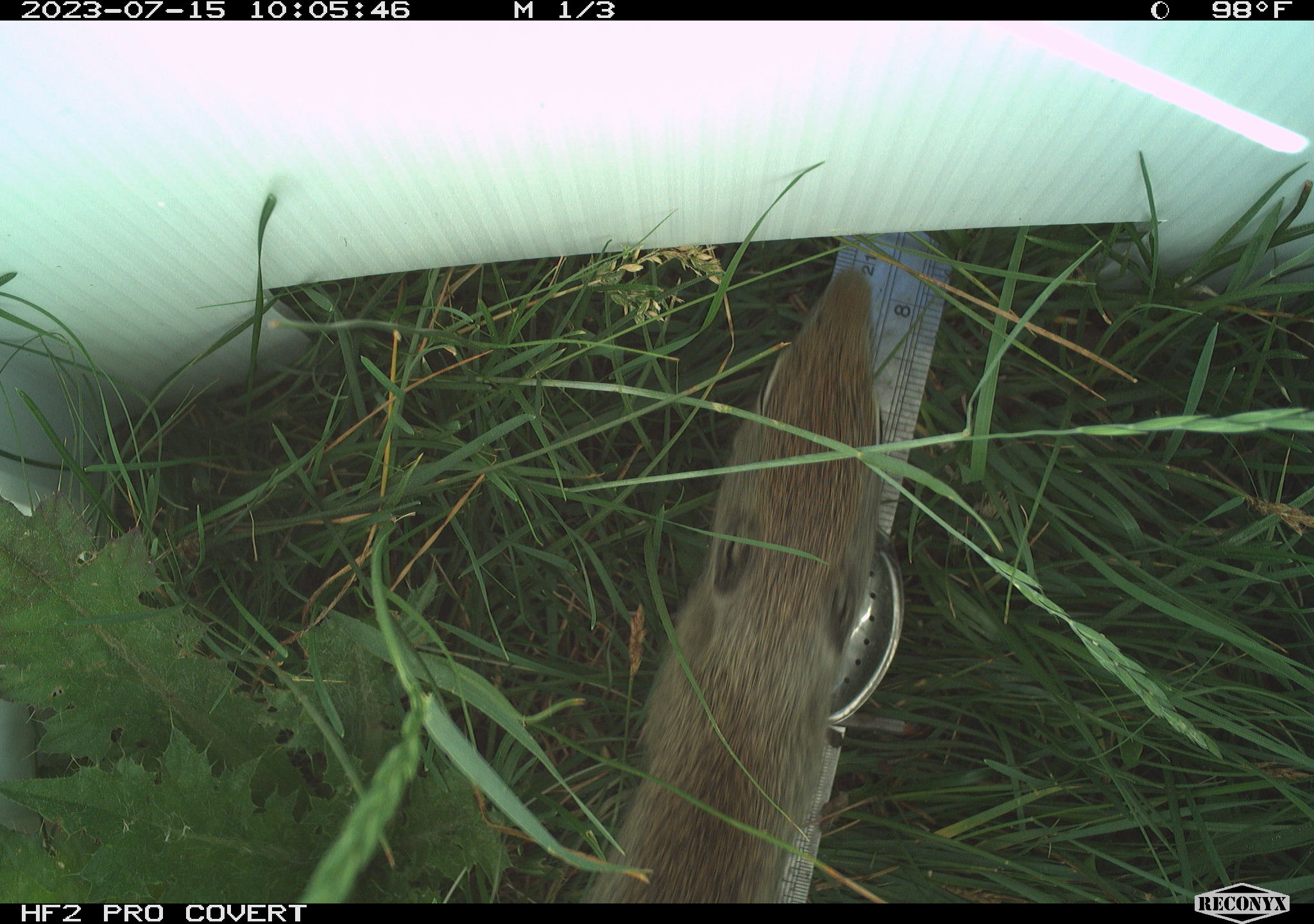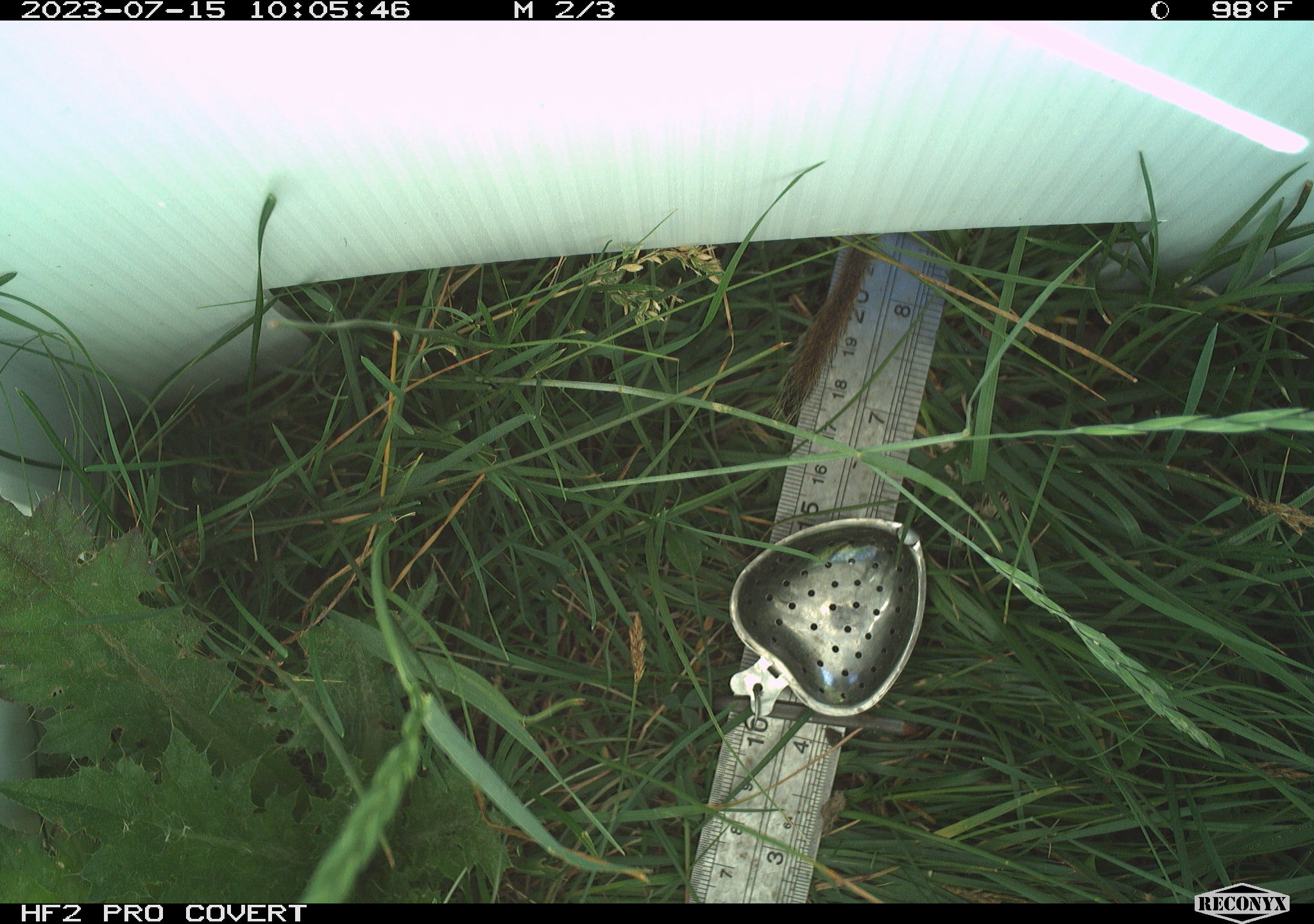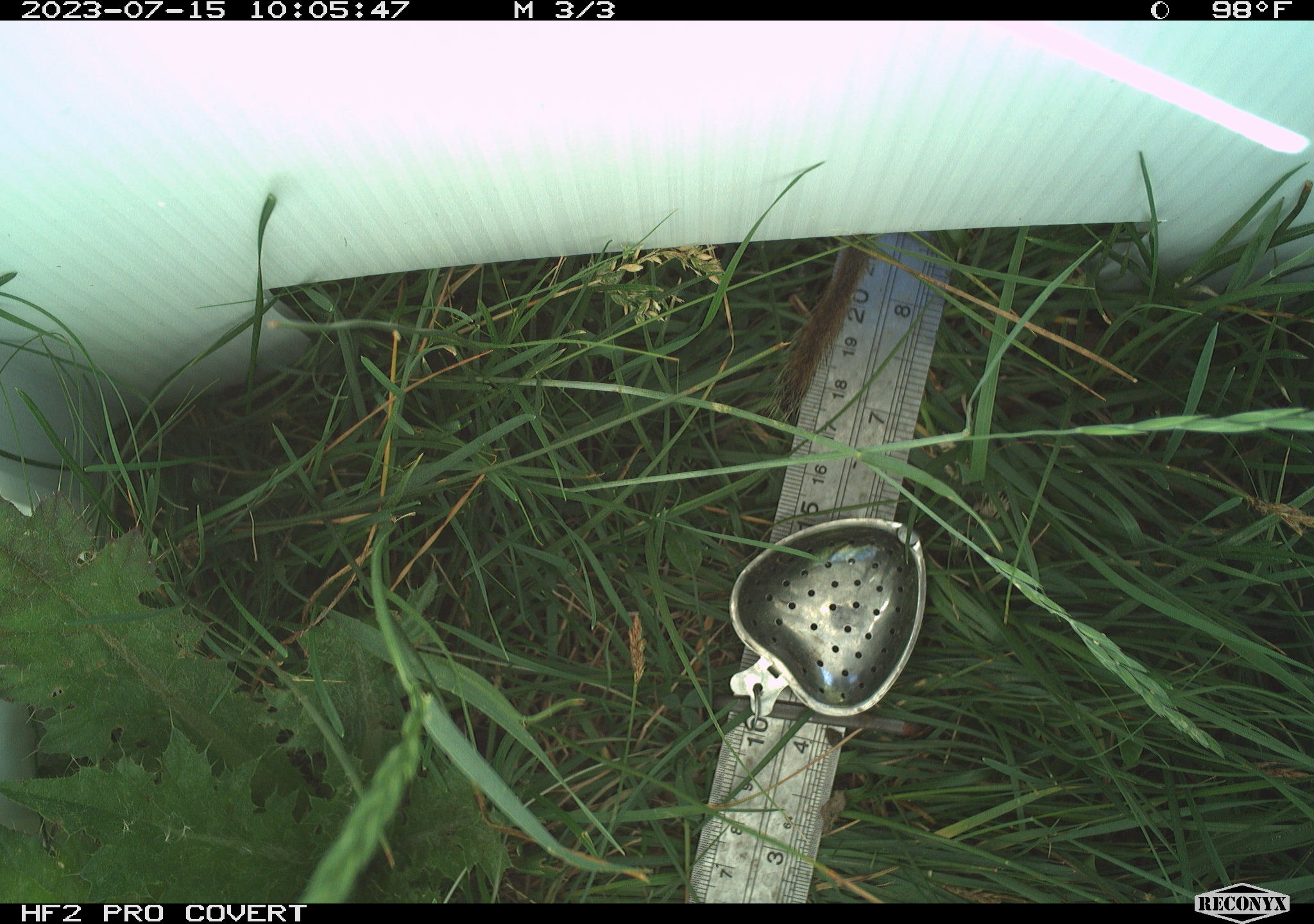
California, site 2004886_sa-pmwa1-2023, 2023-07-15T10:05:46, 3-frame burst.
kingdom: Animalia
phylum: Chordata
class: Mammalia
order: Rodentia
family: Sciuridae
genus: Urocitellus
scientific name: Urocitellus beldingi beldingi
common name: belding's ground squirrel